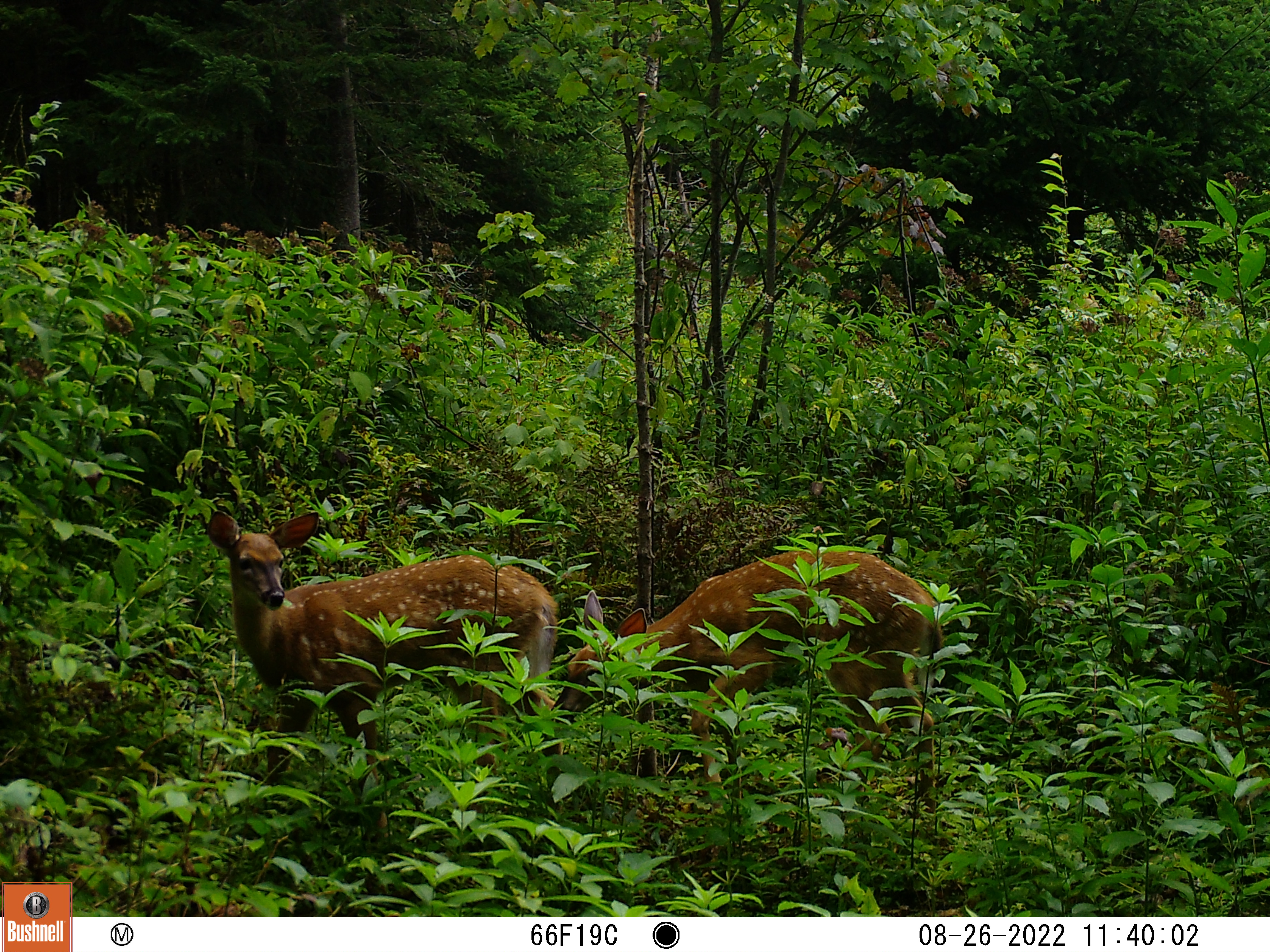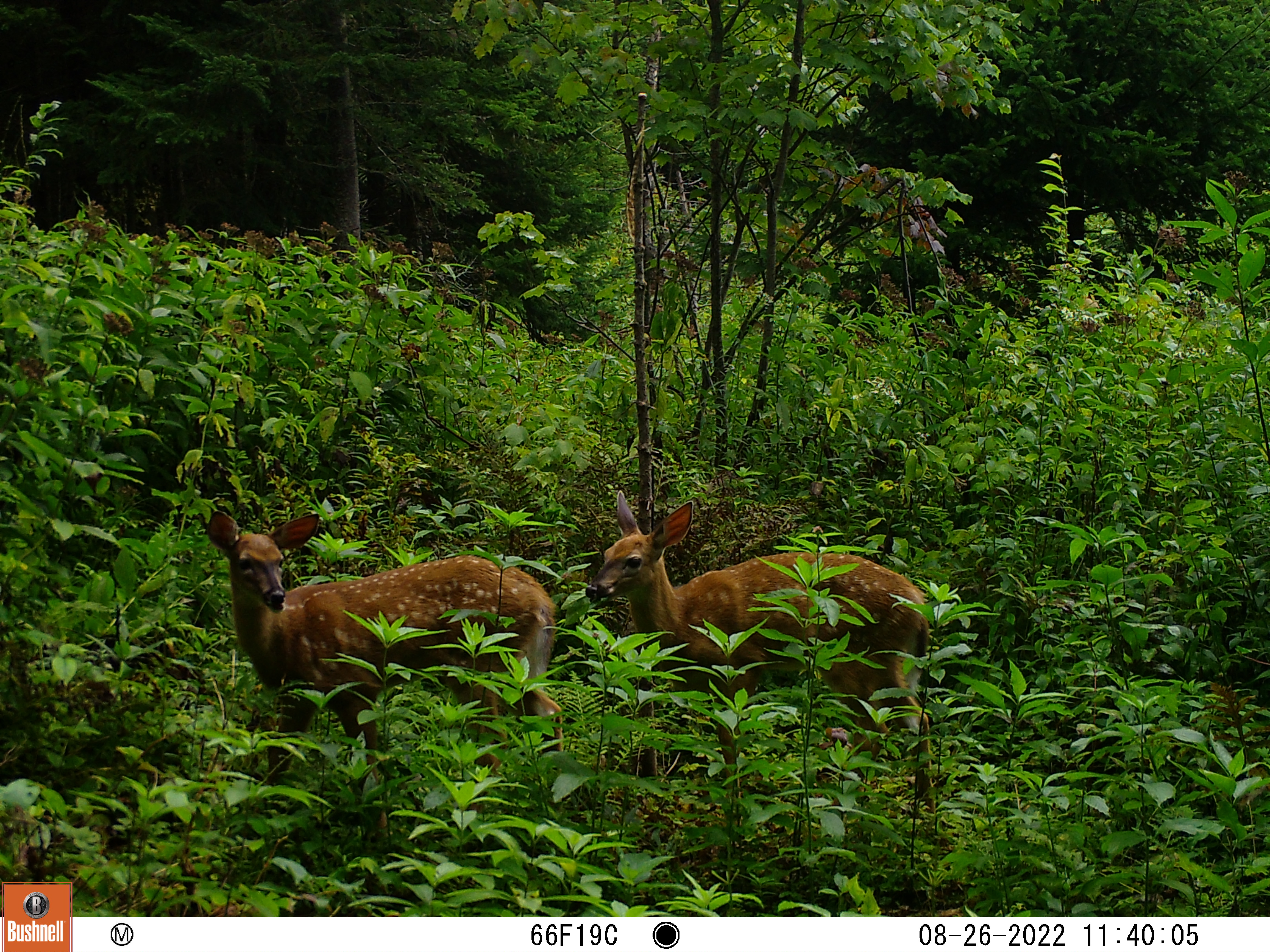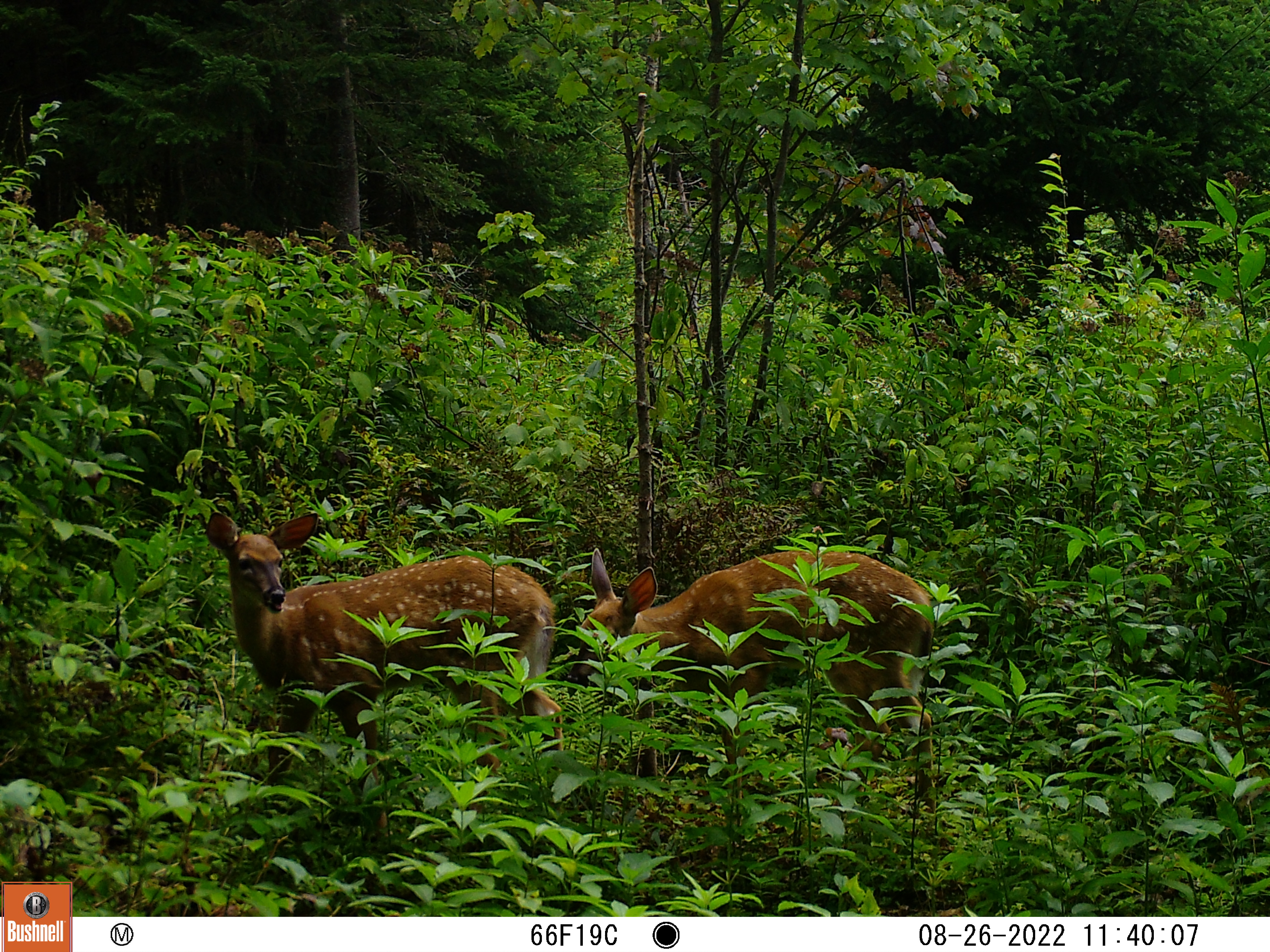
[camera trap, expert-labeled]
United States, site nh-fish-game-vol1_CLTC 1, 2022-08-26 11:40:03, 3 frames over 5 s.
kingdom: Animalia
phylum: Chordata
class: Mammalia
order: Artiodactyla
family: Cervidae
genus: Odocoileus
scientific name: Odocoileus virginianus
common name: white-tailed deer